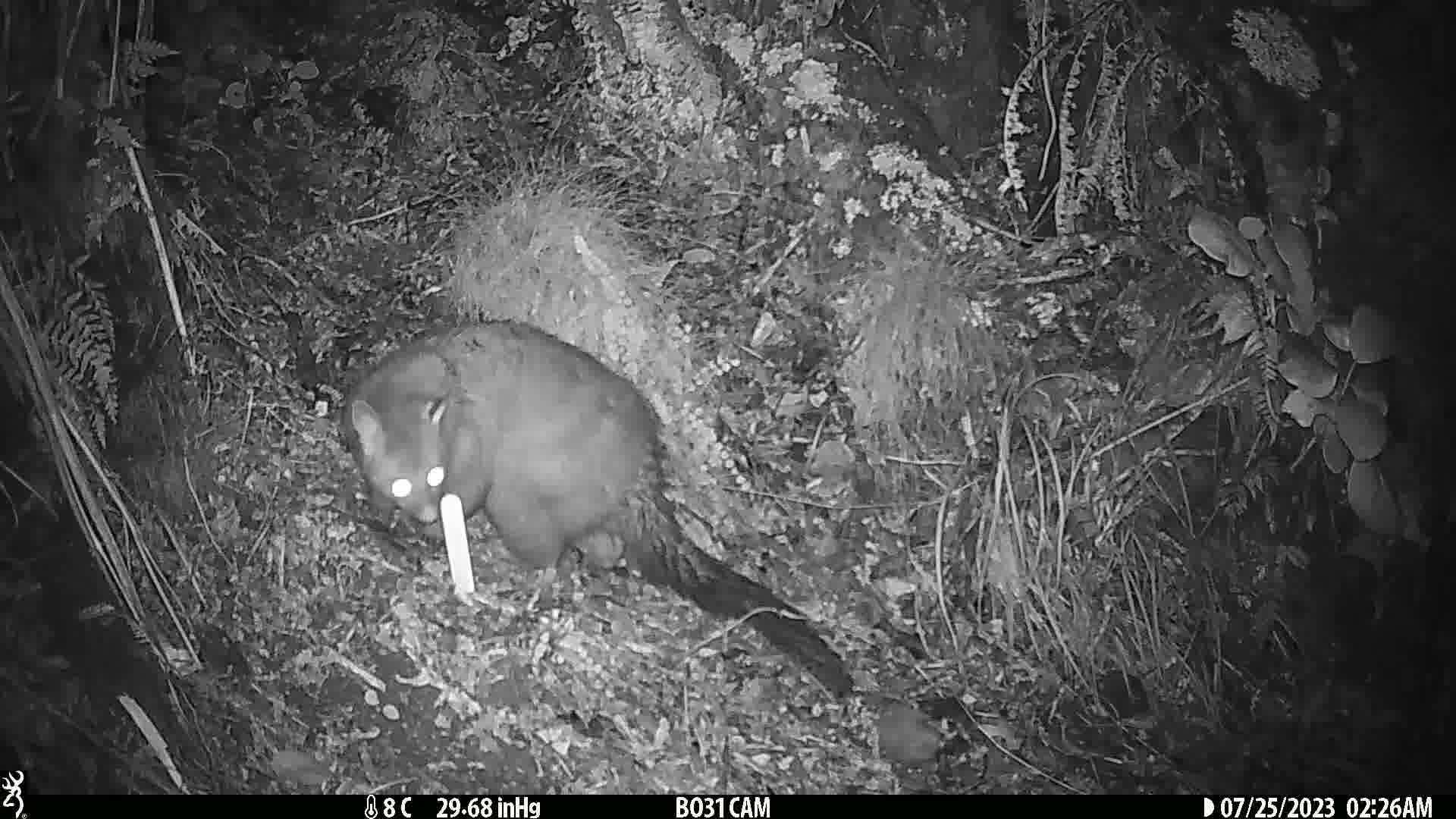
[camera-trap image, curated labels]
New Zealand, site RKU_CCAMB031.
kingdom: Animalia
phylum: Chordata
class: Mammalia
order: Diprotodontia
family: Phalangeridae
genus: Trichosurus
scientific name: Trichosurus vulpecula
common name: common brushtail possum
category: possum